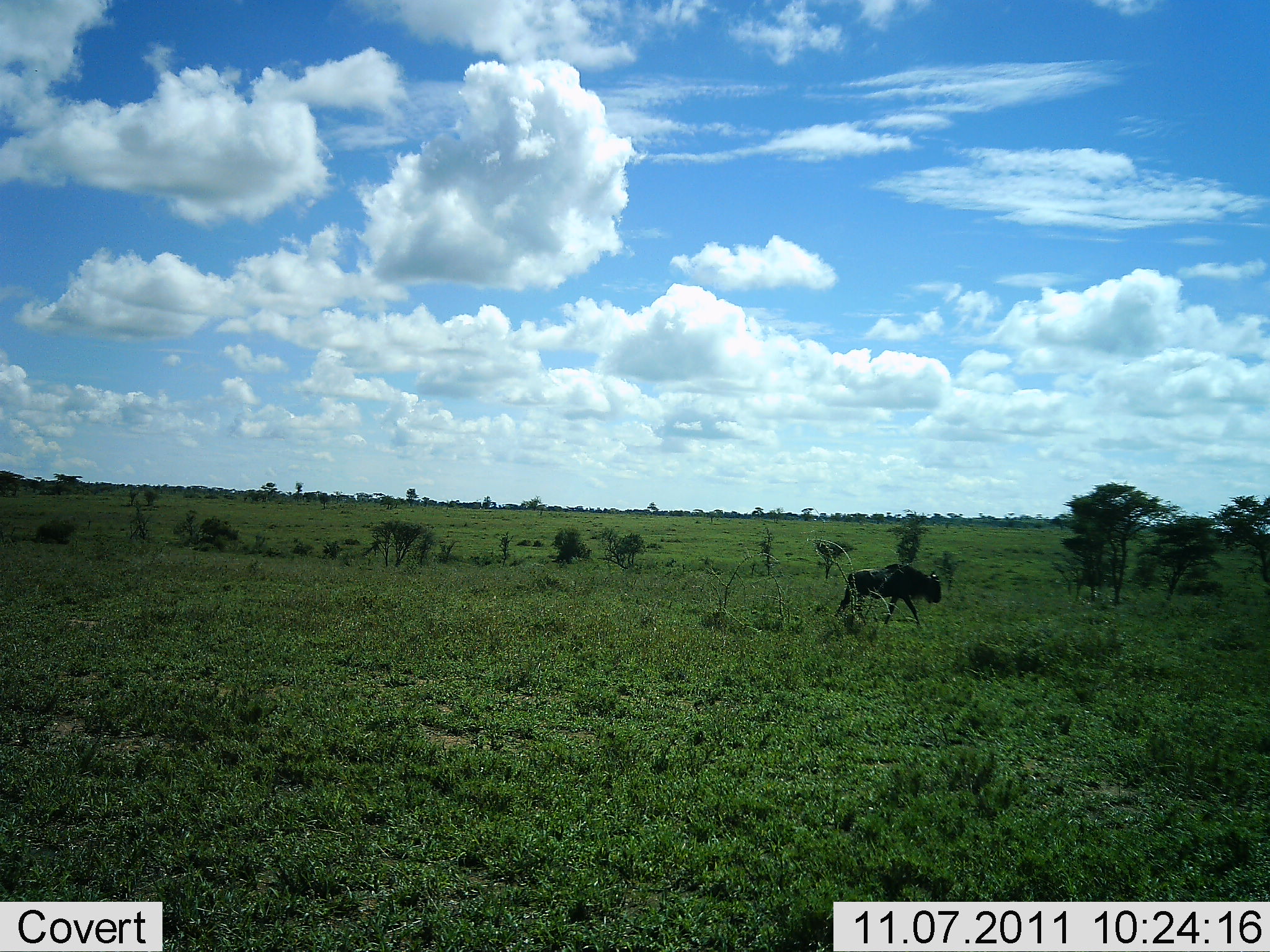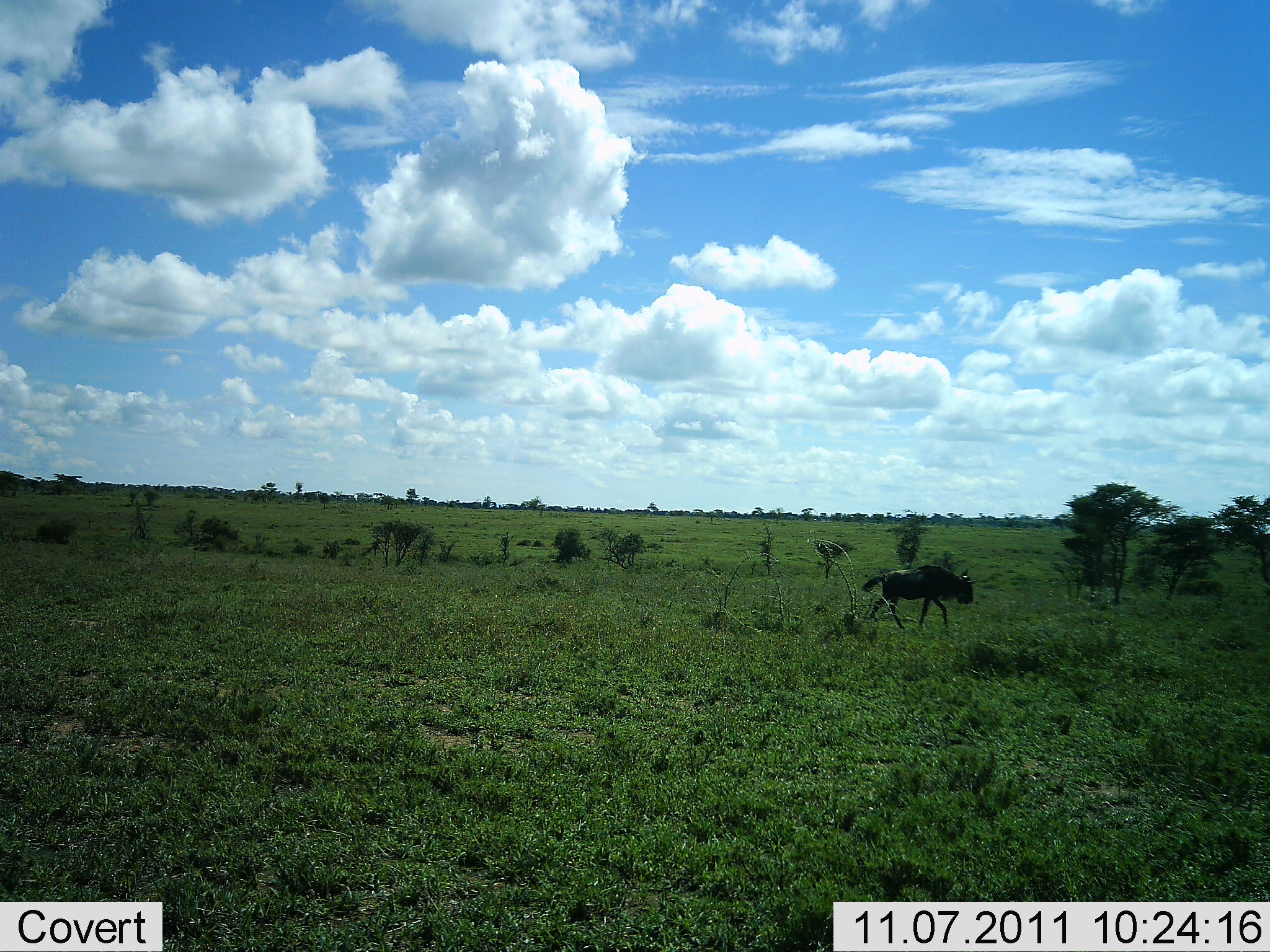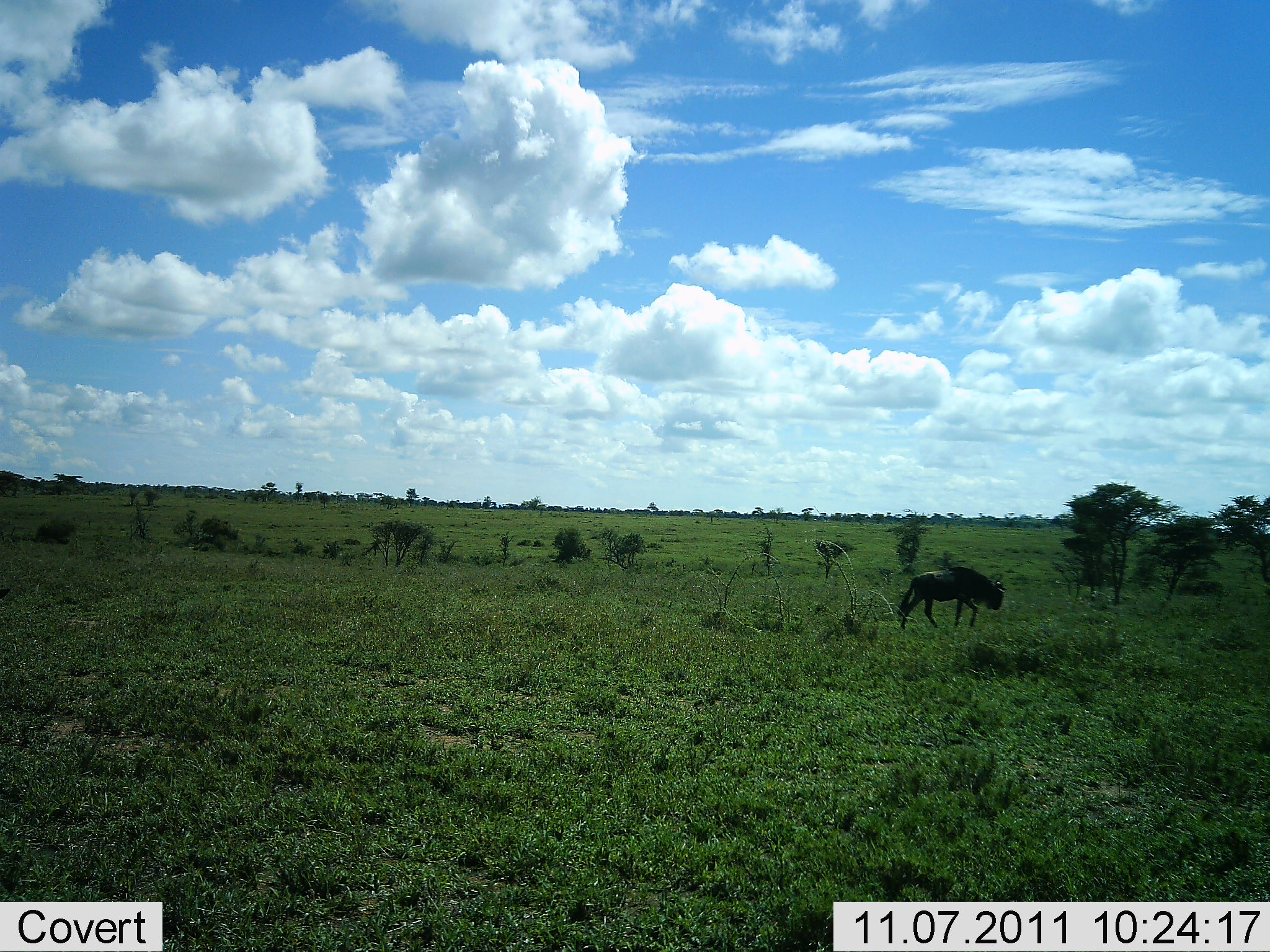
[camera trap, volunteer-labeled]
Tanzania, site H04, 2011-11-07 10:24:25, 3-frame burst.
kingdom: Animalia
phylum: Chordata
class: Mammalia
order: Artiodactyla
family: Bovidae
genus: Connochaetes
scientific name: Connochaetes taurinus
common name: blue wildebeest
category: wildebeest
Wildebeest (blue wildebeest) (Connochaetes taurinus), count 1. Behavior (volunteer vote fractions): standing 9%, resting 0%, moving 91%, interacting 0%. Young present (vote fraction): 0%. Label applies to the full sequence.